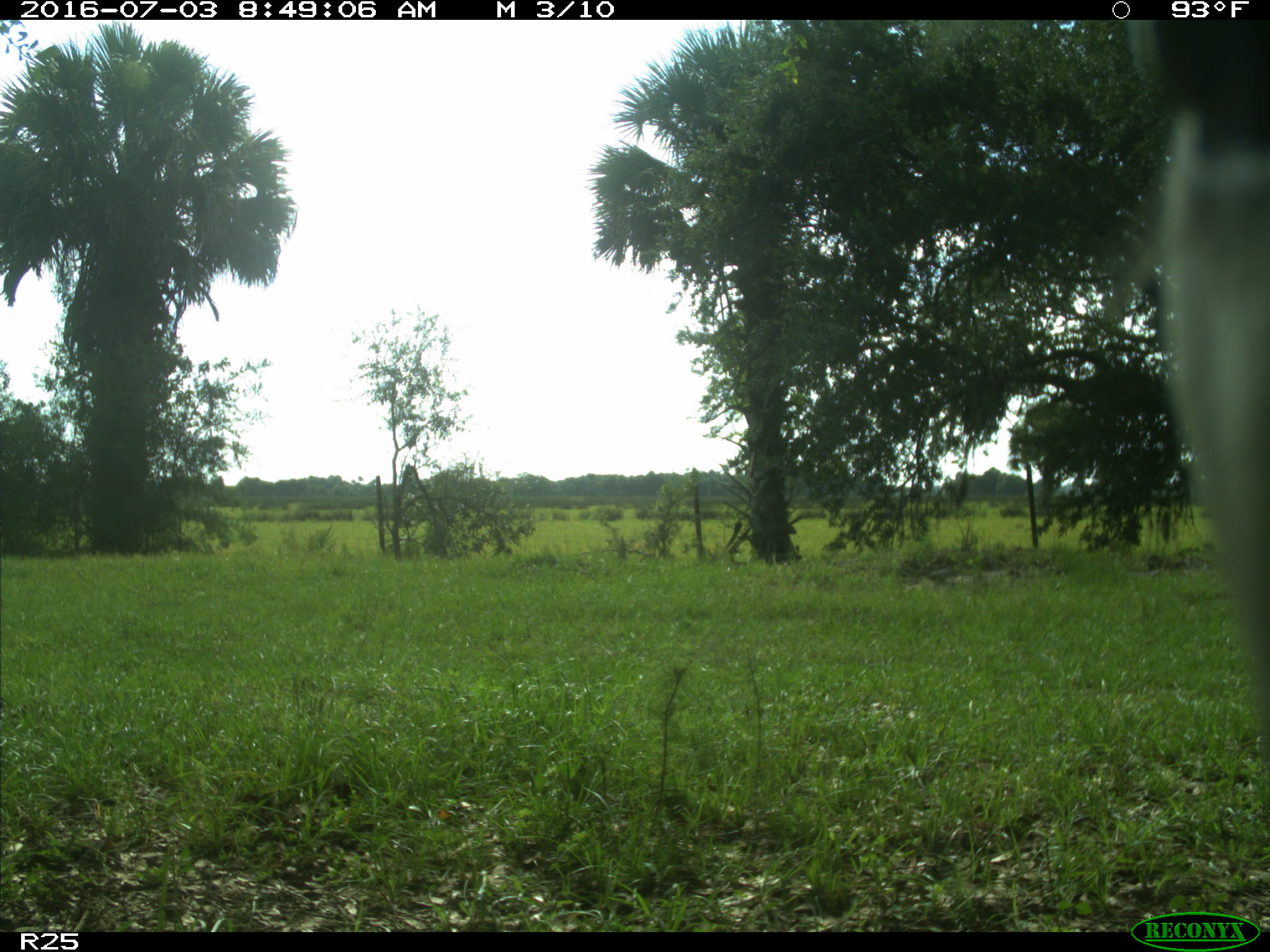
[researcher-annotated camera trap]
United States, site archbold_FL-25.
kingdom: Animalia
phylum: Chordata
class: Mammalia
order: Artiodactyla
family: Bovidae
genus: Bos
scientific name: Bos taurus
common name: domestic cow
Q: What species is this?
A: Bos taurus (domestic cow).